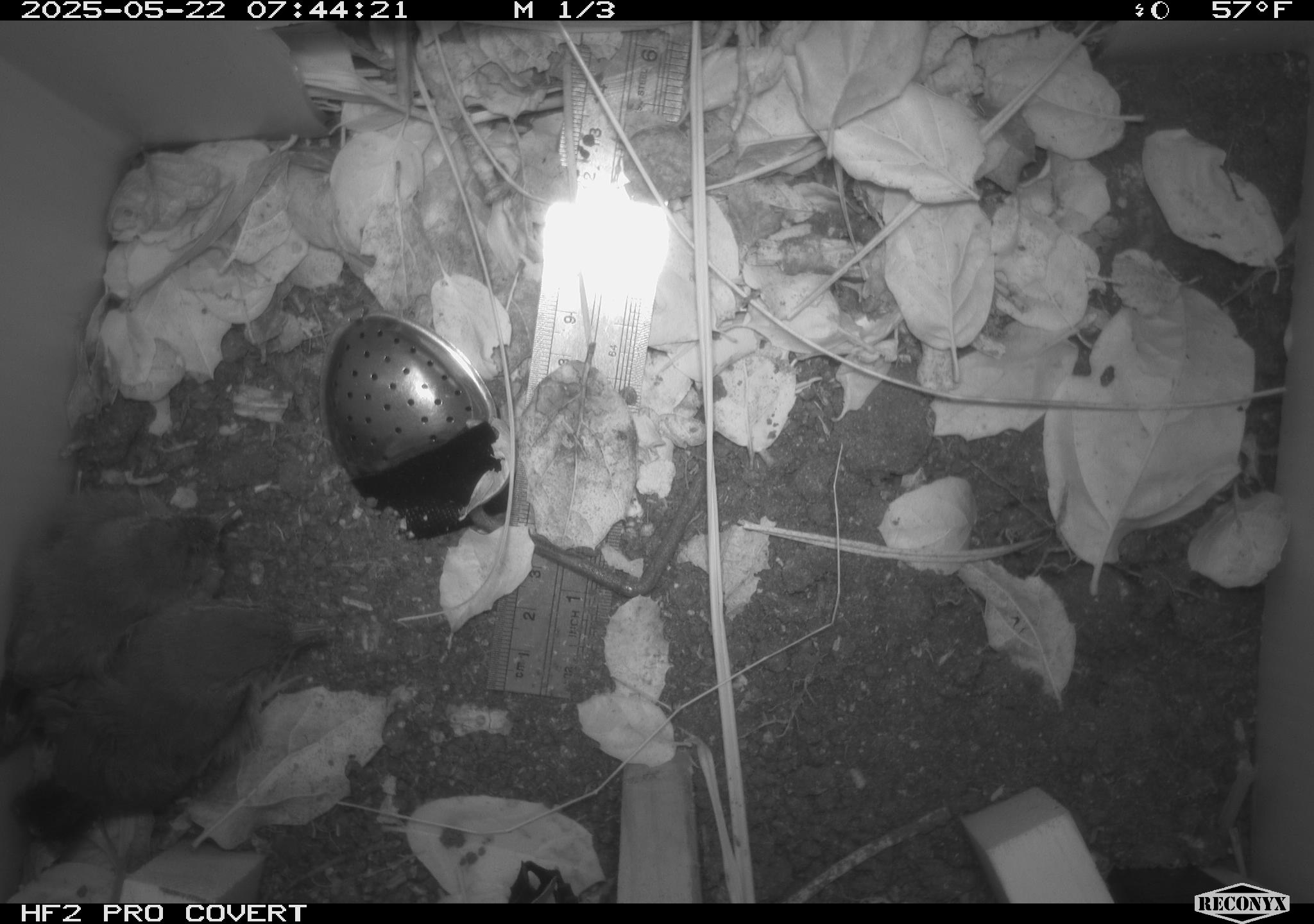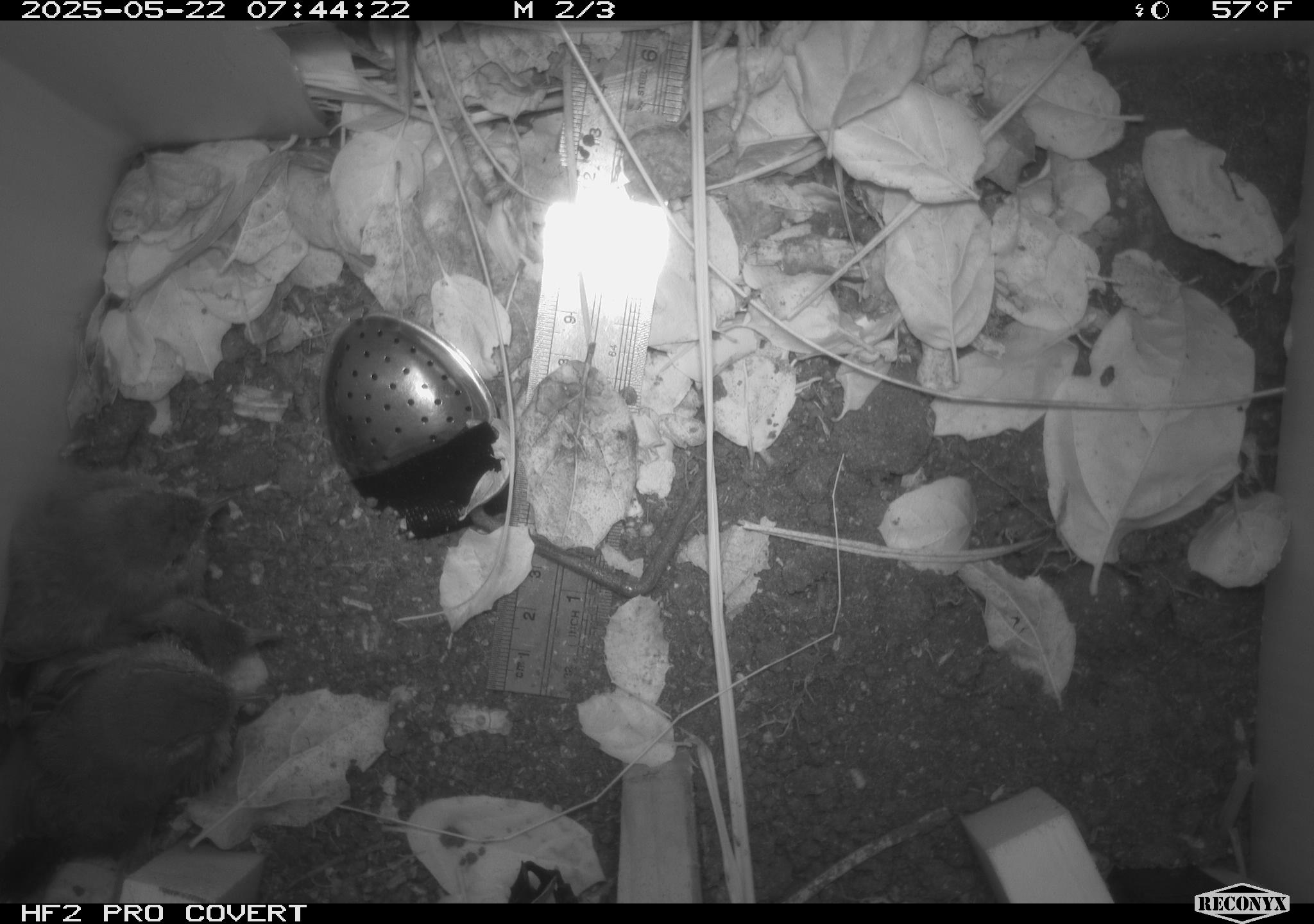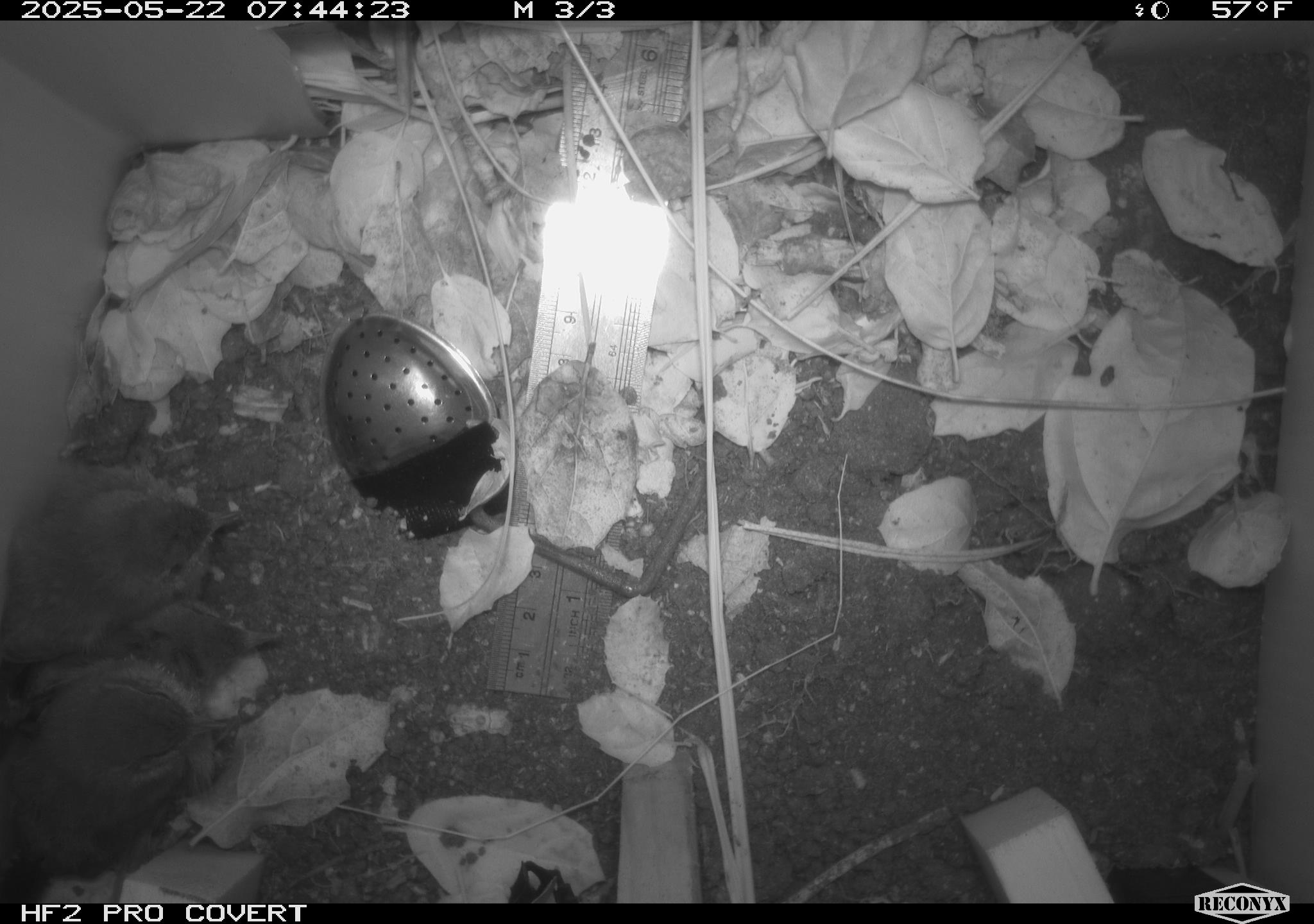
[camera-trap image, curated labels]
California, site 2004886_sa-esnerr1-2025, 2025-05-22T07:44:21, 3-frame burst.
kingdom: Animalia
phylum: Chordata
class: Aves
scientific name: Aves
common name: bird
Bird (Aves).